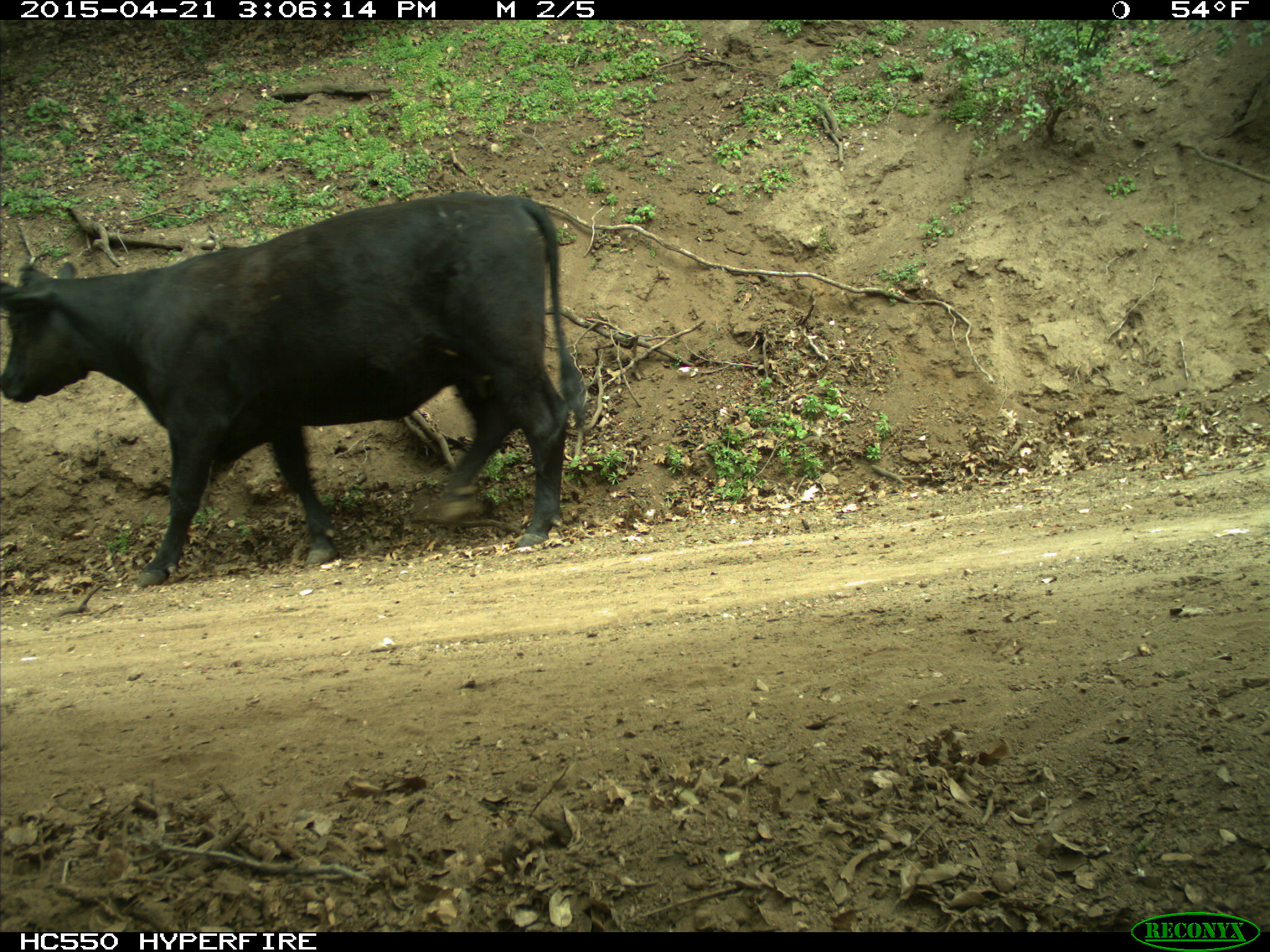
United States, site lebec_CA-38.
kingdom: Animalia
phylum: Chordata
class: Mammalia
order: Artiodactyla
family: Bovidae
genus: Bos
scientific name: Bos taurus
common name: domestic cow